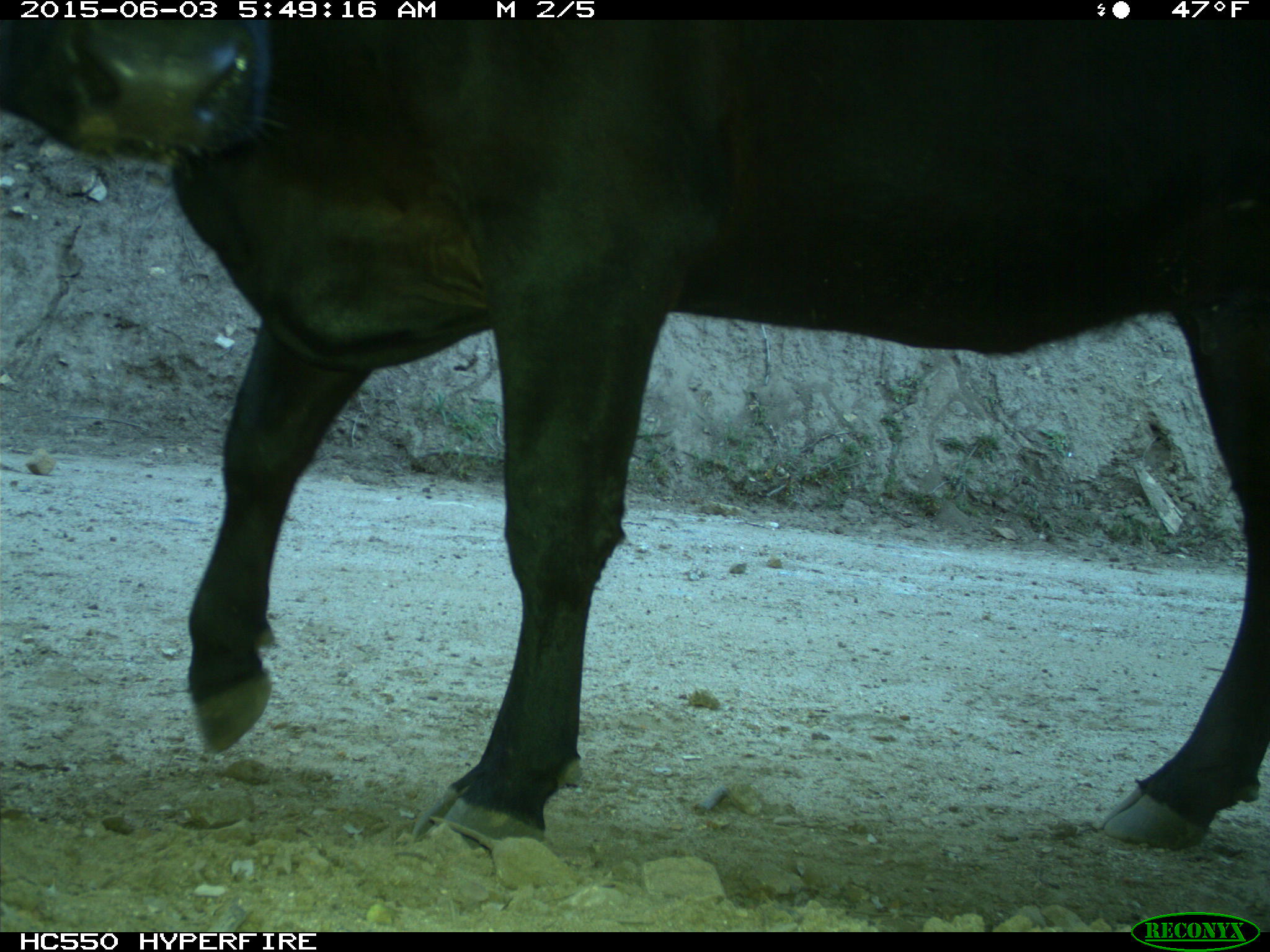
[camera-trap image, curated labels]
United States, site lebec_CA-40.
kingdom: Animalia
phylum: Chordata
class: Mammalia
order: Artiodactyla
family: Bovidae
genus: Bos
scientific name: Bos taurus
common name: domestic cow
Bos taurus (domestic cow).